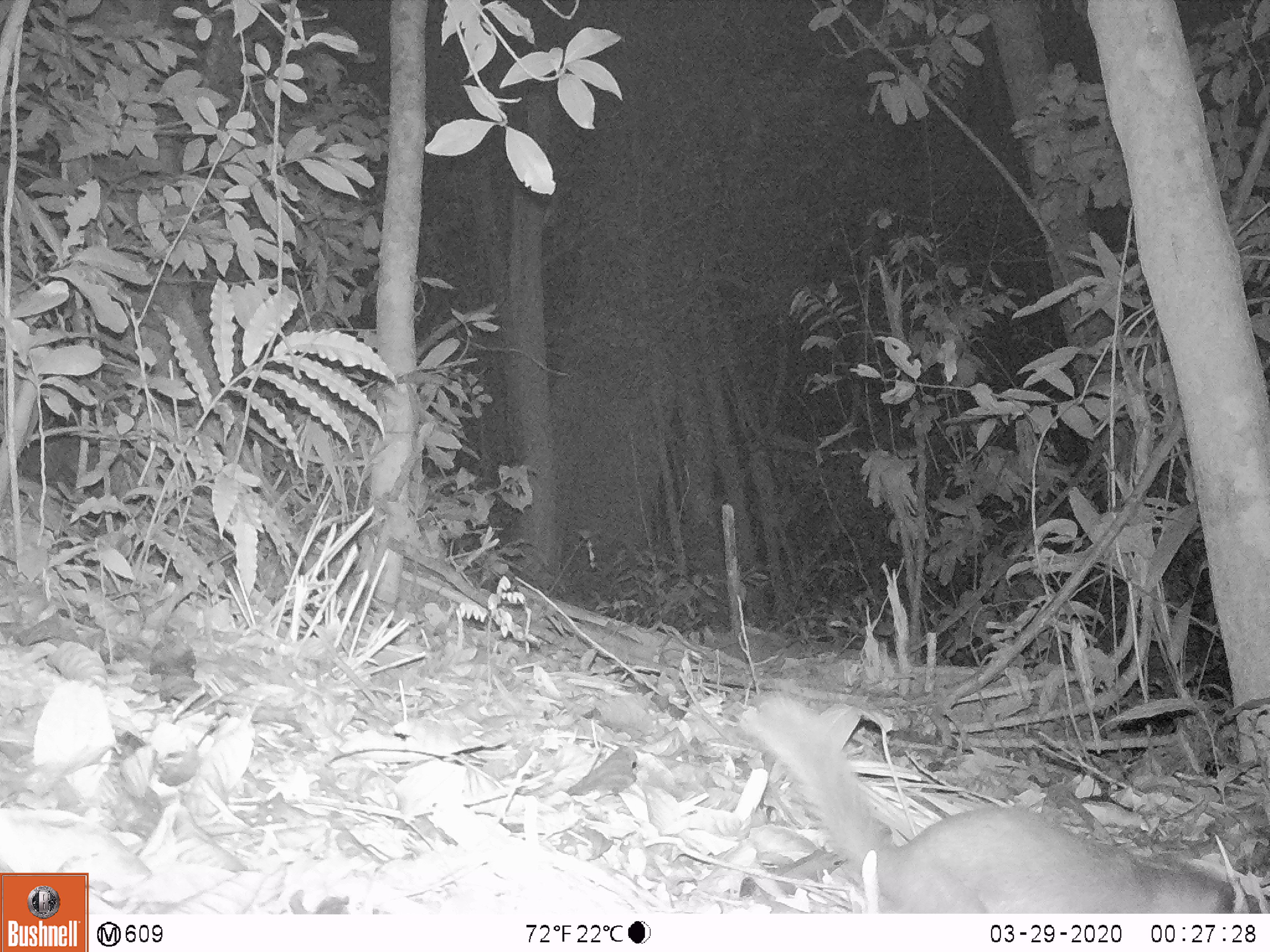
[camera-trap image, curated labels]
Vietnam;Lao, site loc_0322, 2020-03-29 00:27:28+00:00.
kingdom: Animalia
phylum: Chordata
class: Mammalia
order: Carnivora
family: Mustelidae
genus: Melogale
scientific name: Melogale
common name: ferret badger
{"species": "ferret badger (Melogale)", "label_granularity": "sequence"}